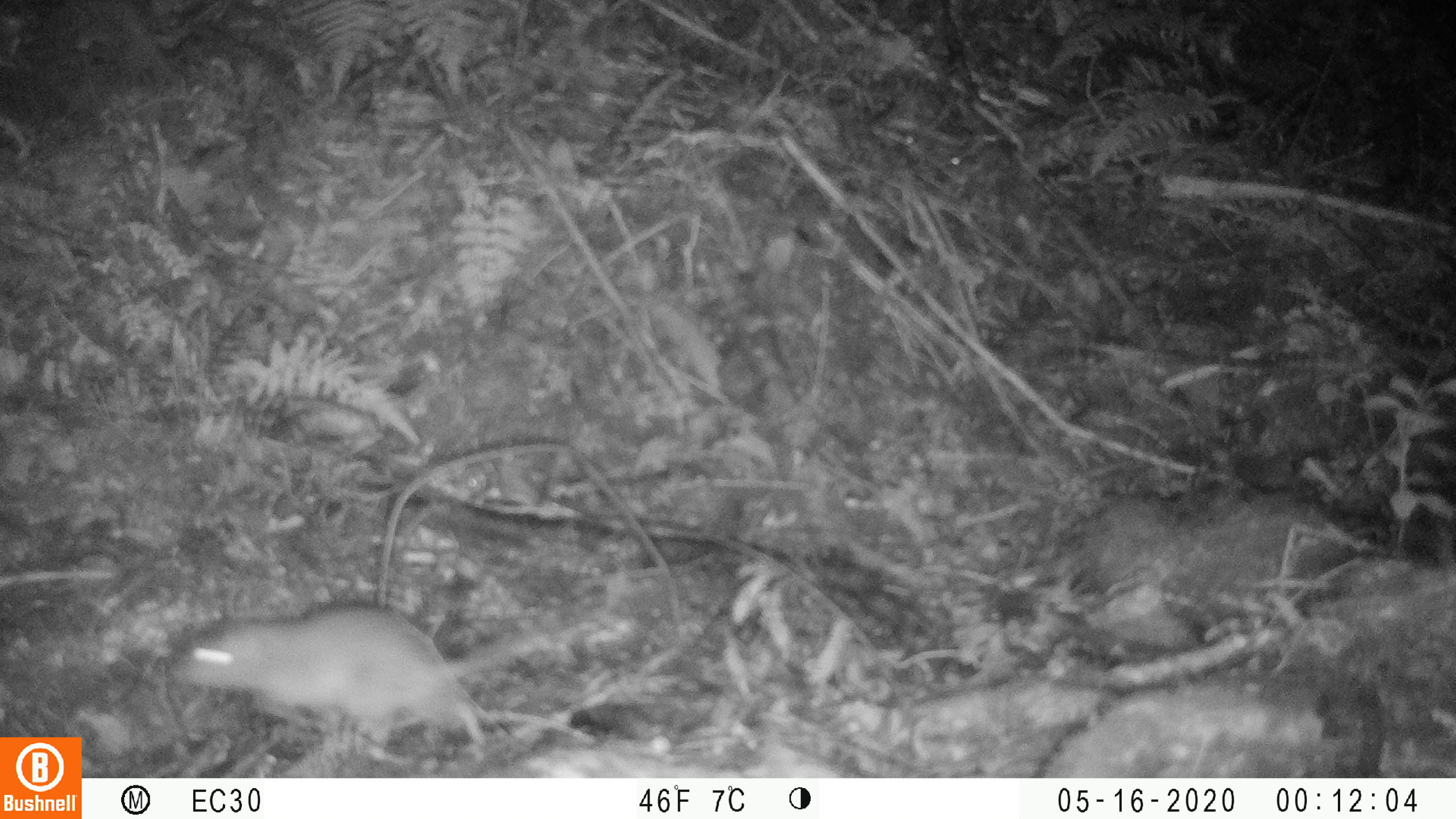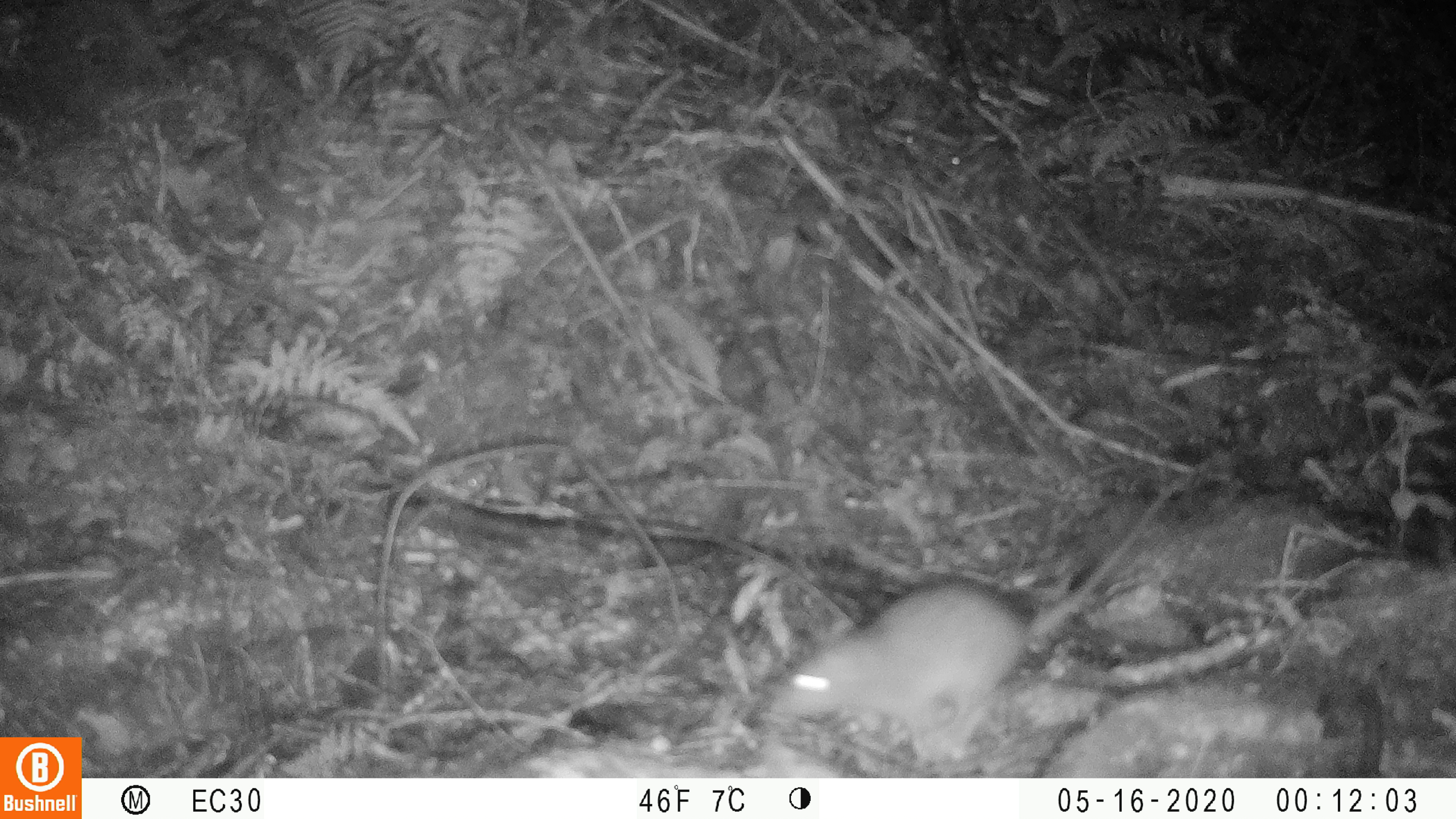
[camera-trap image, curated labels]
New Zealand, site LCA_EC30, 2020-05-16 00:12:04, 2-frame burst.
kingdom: Animalia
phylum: Chordata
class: Mammalia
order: Rodentia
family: Muridae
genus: Rattus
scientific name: Rattus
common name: rat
Rat (Rattus).